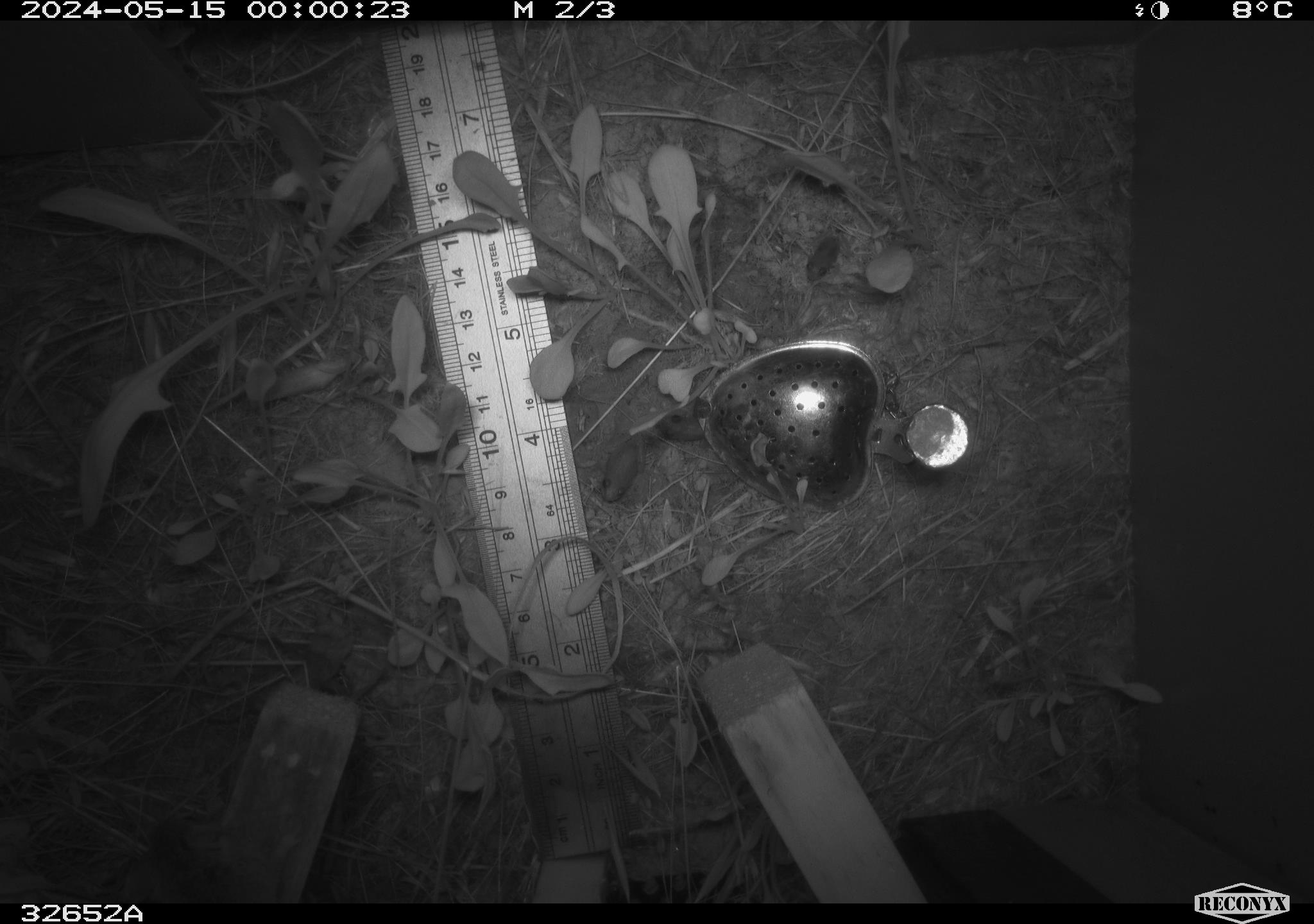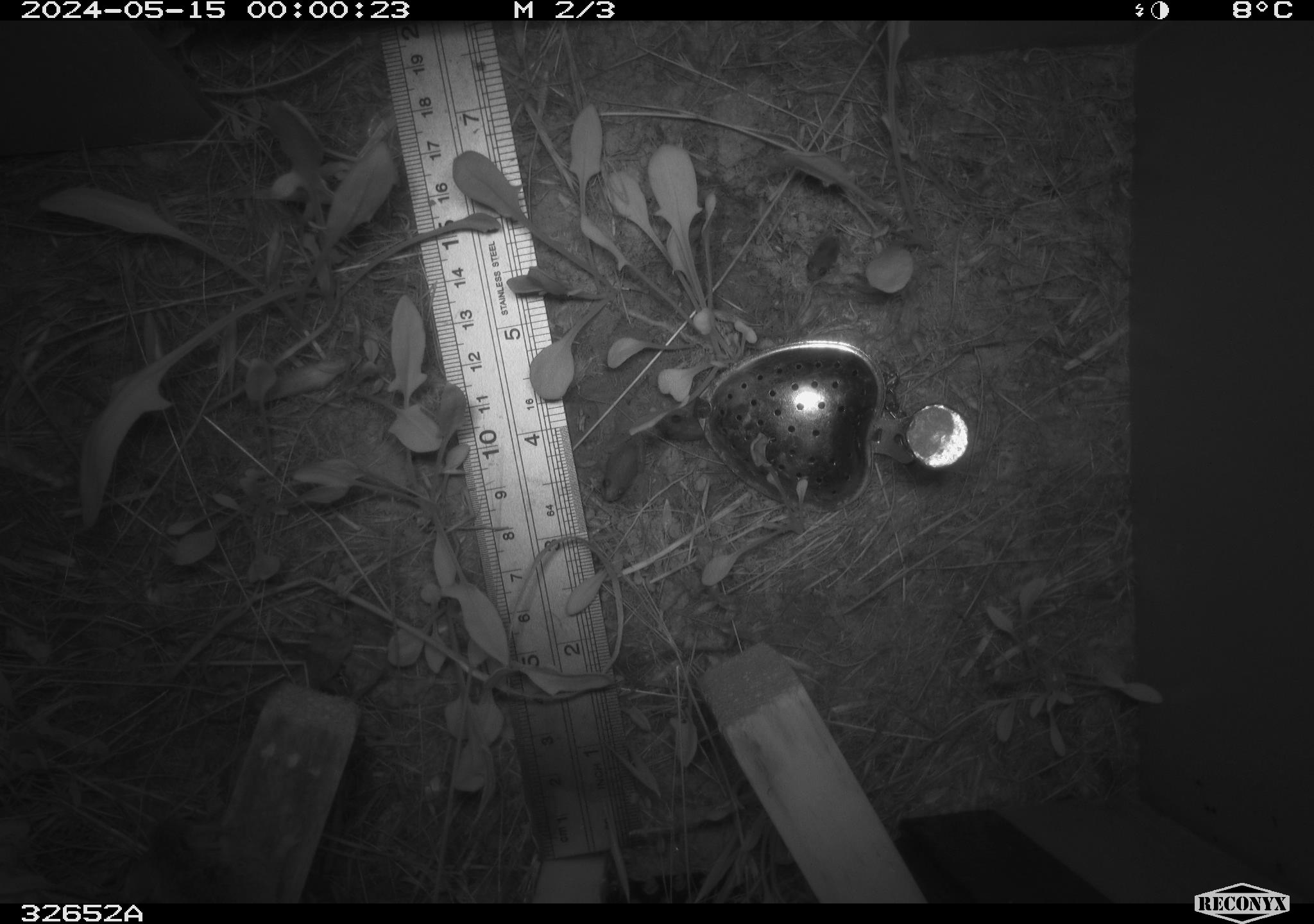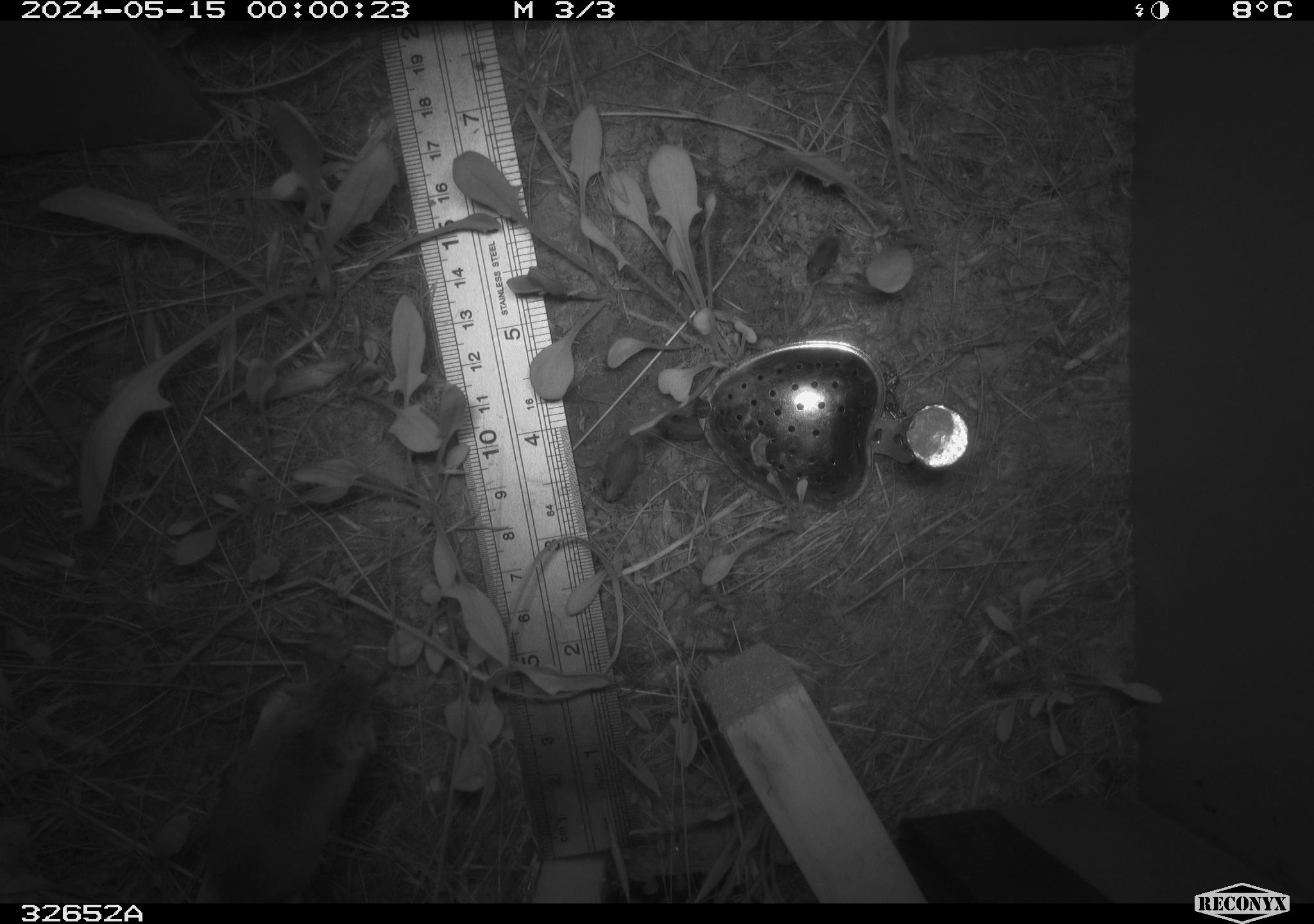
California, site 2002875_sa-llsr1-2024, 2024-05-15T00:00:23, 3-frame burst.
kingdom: Animalia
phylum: Chordata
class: Mammalia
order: Rodentia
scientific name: Rodentia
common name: rodent